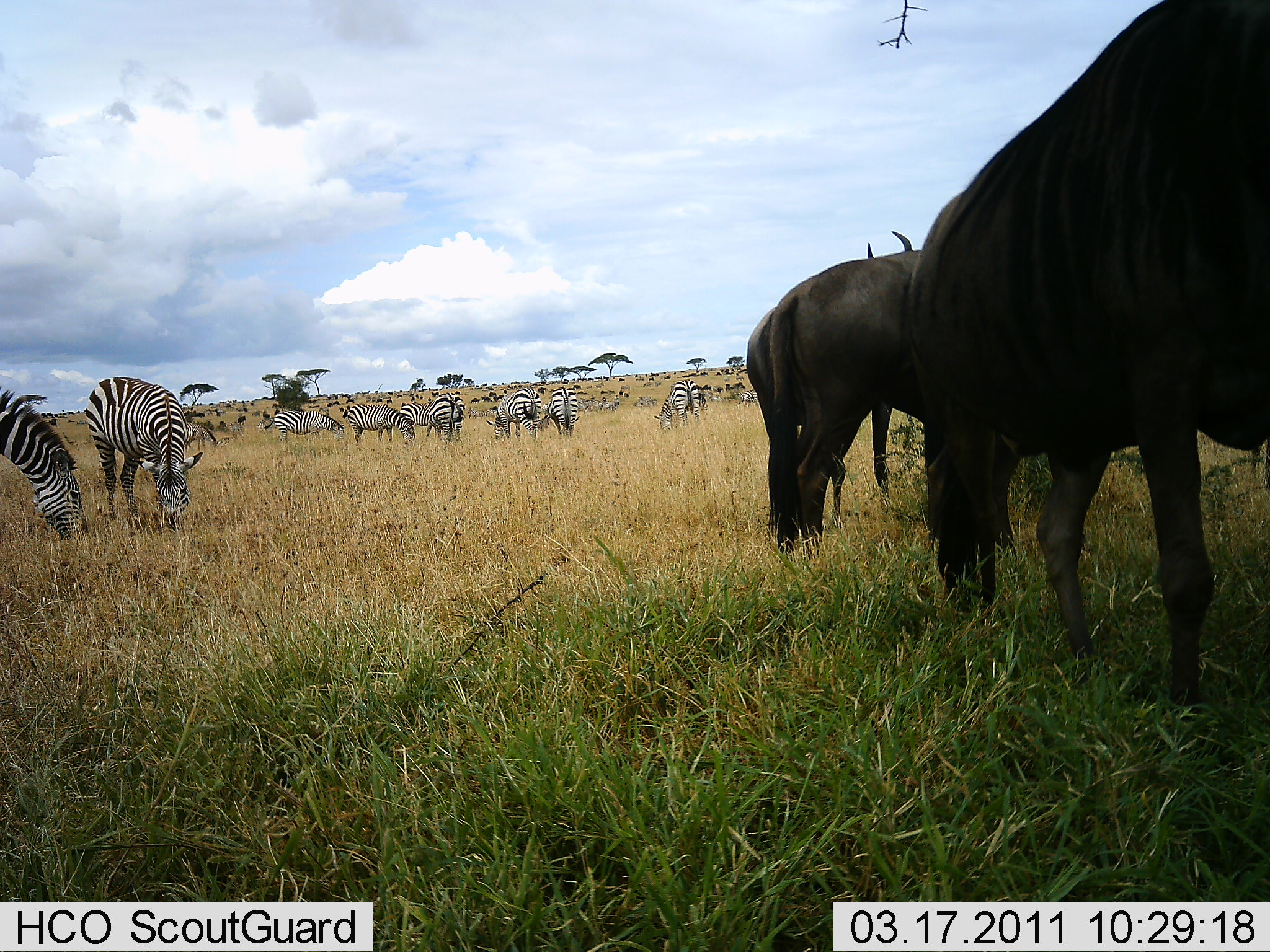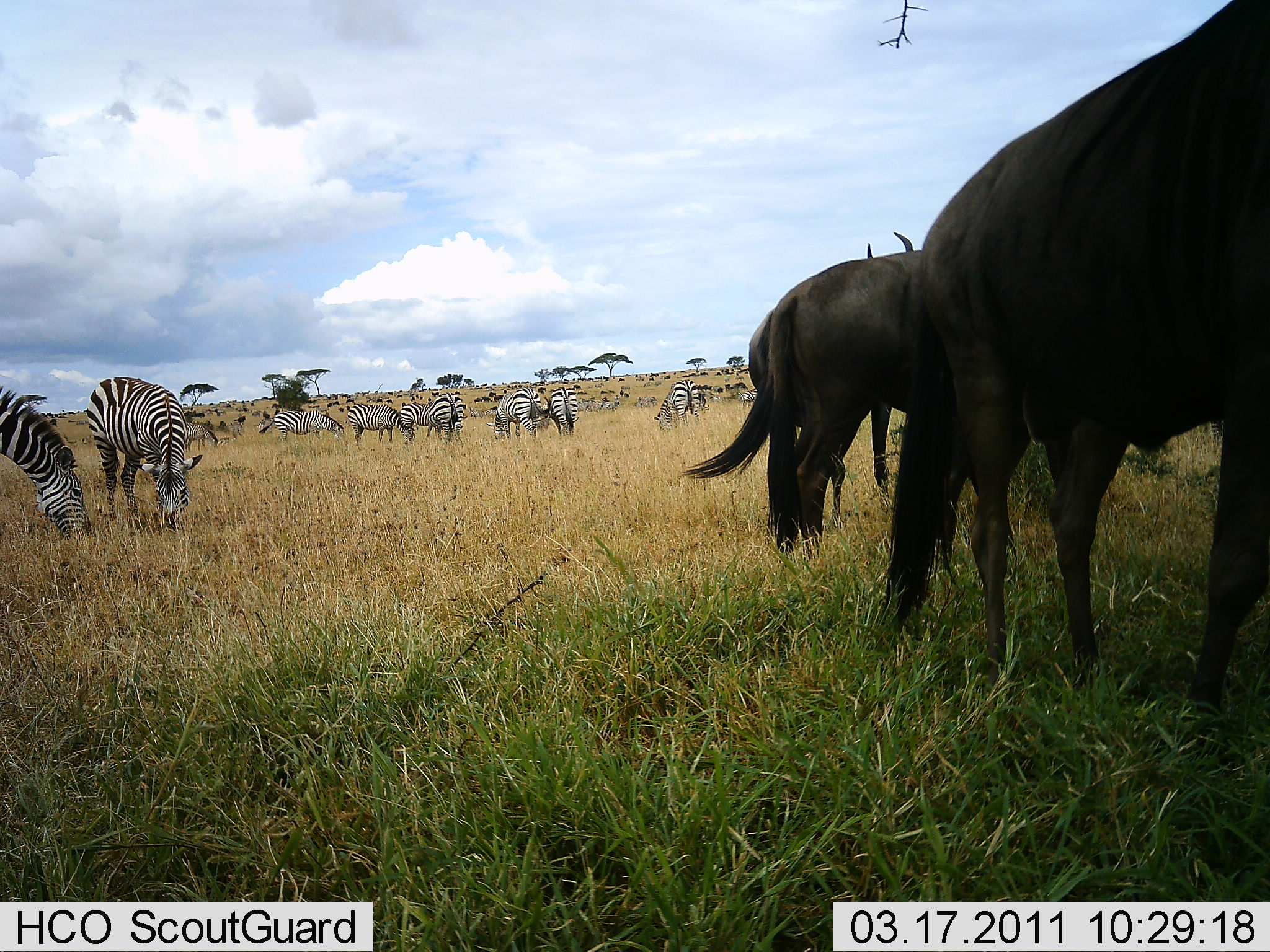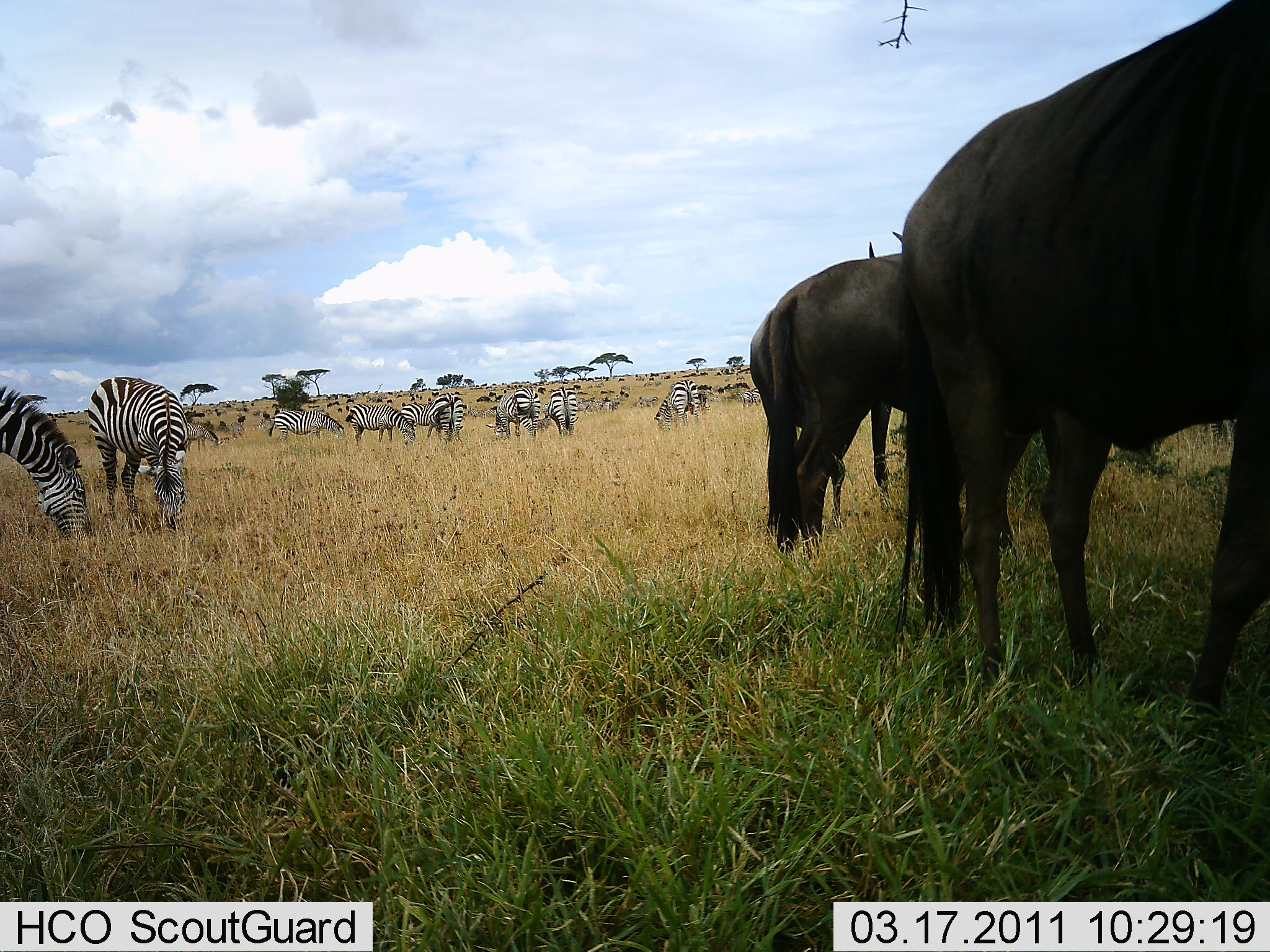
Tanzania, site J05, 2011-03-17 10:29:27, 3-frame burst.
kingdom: Animalia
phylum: Chordata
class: Mammalia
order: Artiodactyla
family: Bovidae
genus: Connochaetes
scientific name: Connochaetes taurinus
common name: blue wildebeest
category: wildebeest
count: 3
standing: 82%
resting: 0%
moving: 9%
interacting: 0%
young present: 0%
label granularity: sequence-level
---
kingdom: Animalia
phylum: Chordata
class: Mammalia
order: Perissodactyla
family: Equidae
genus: Equus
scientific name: Equus quagga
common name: plains zebra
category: zebra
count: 11-50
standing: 43%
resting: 0%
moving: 7%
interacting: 0%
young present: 0%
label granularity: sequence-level